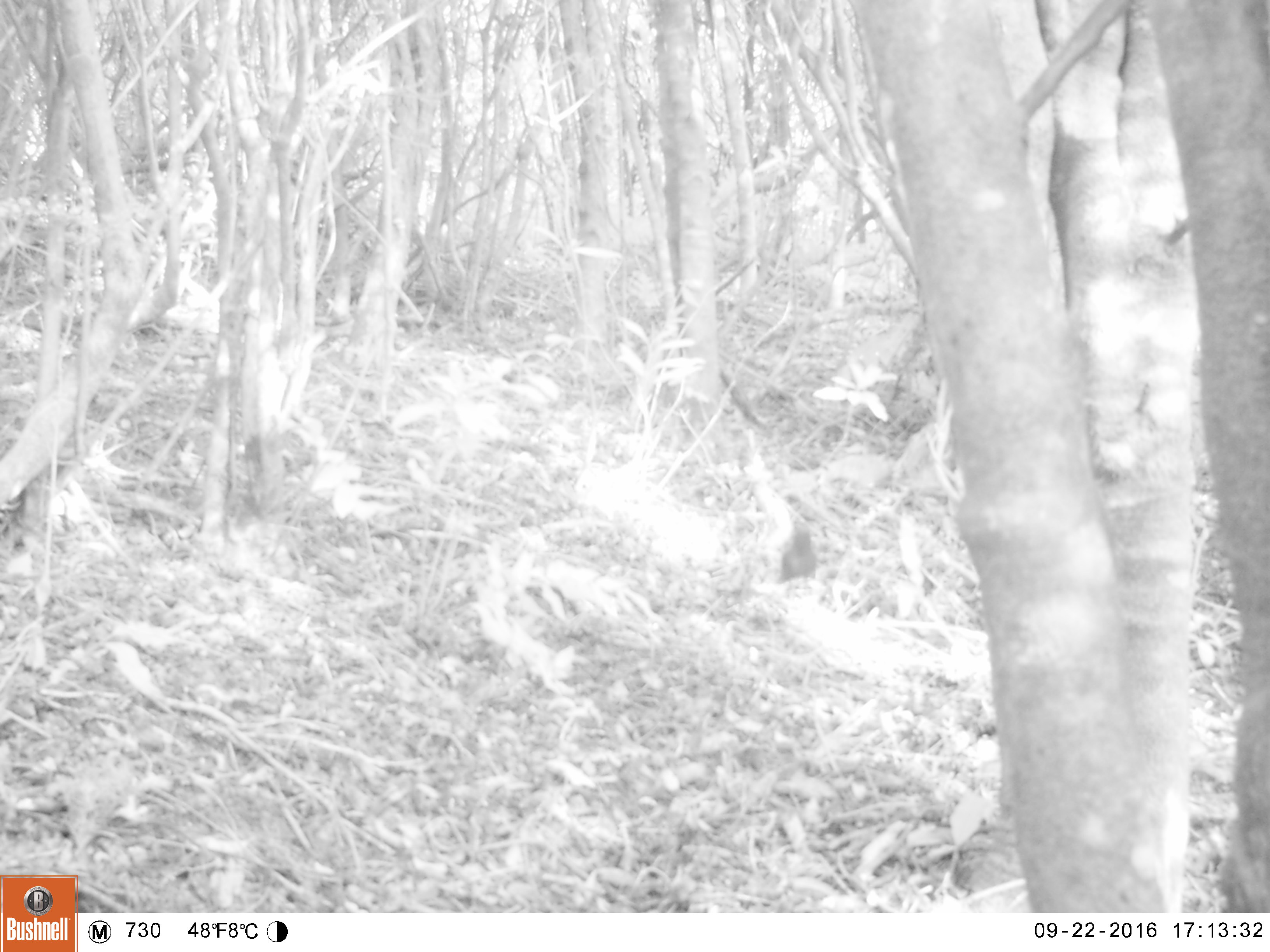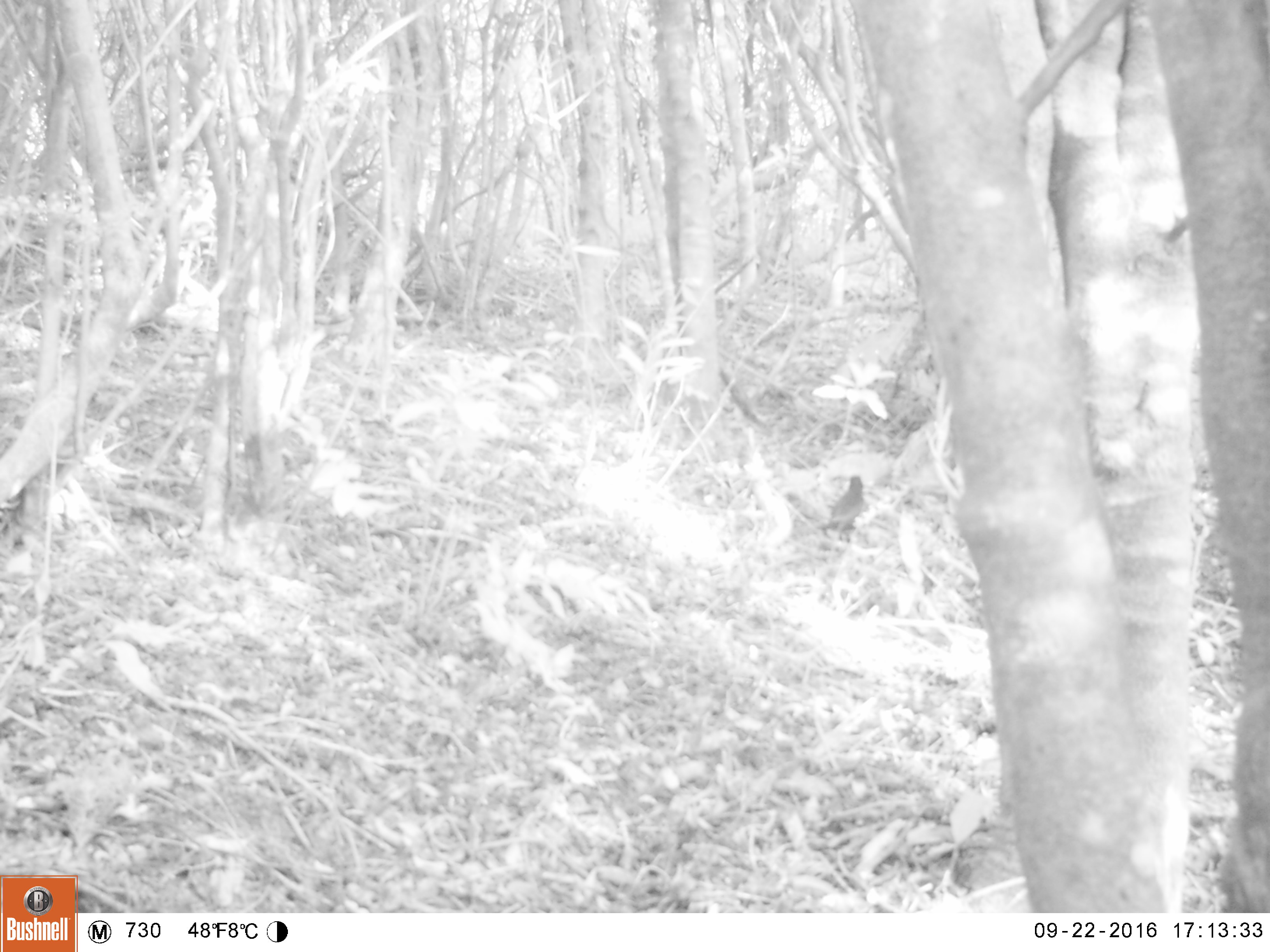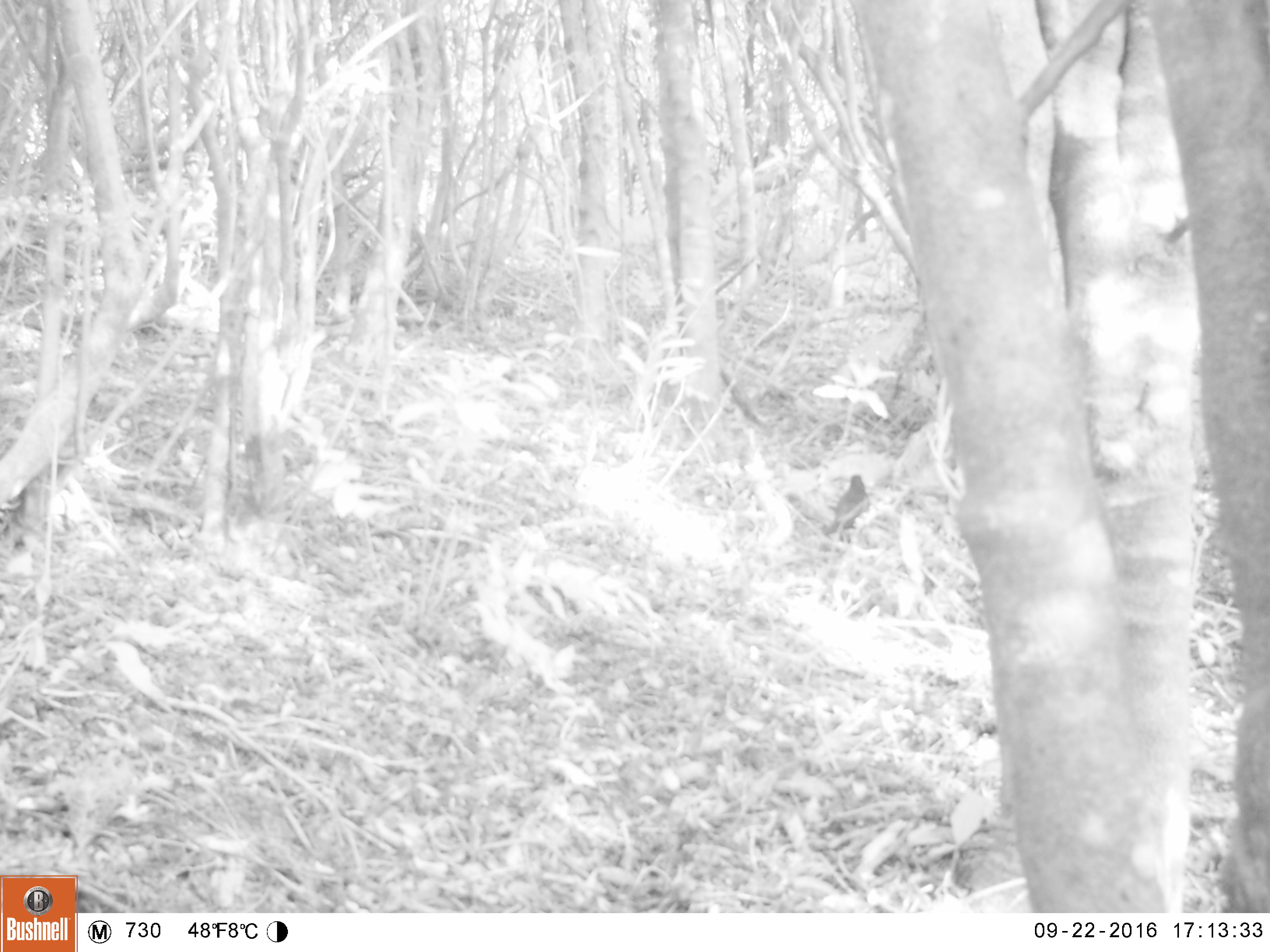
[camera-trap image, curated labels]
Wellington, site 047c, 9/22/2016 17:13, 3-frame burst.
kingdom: Animalia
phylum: Chordata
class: Aves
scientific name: Aves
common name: bird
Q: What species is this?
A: Bird (Aves).